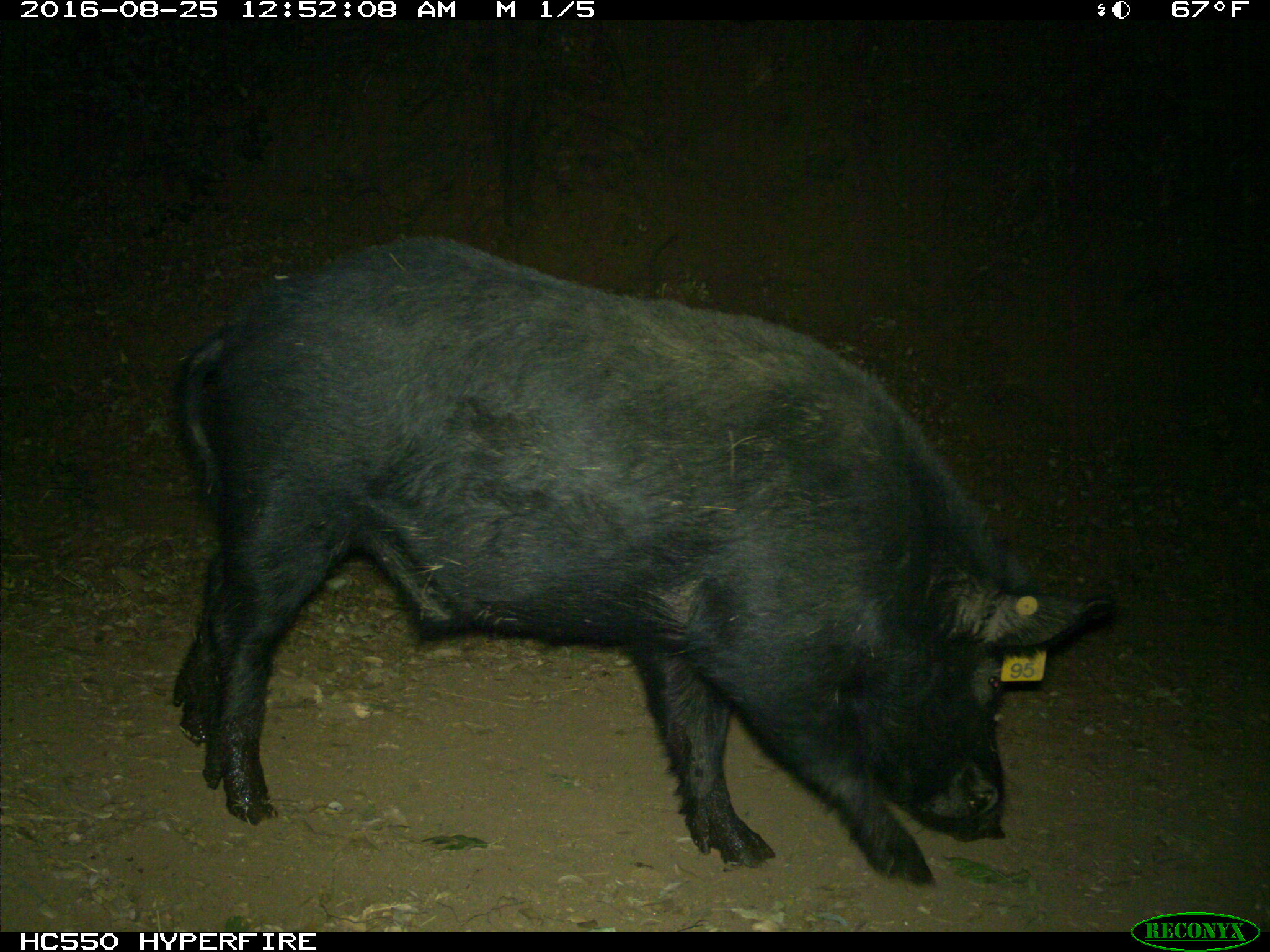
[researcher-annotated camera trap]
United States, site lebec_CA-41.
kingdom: Animalia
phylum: Chordata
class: Mammalia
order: Artiodactyla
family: Suidae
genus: Sus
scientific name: Sus scrofa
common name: wild boar